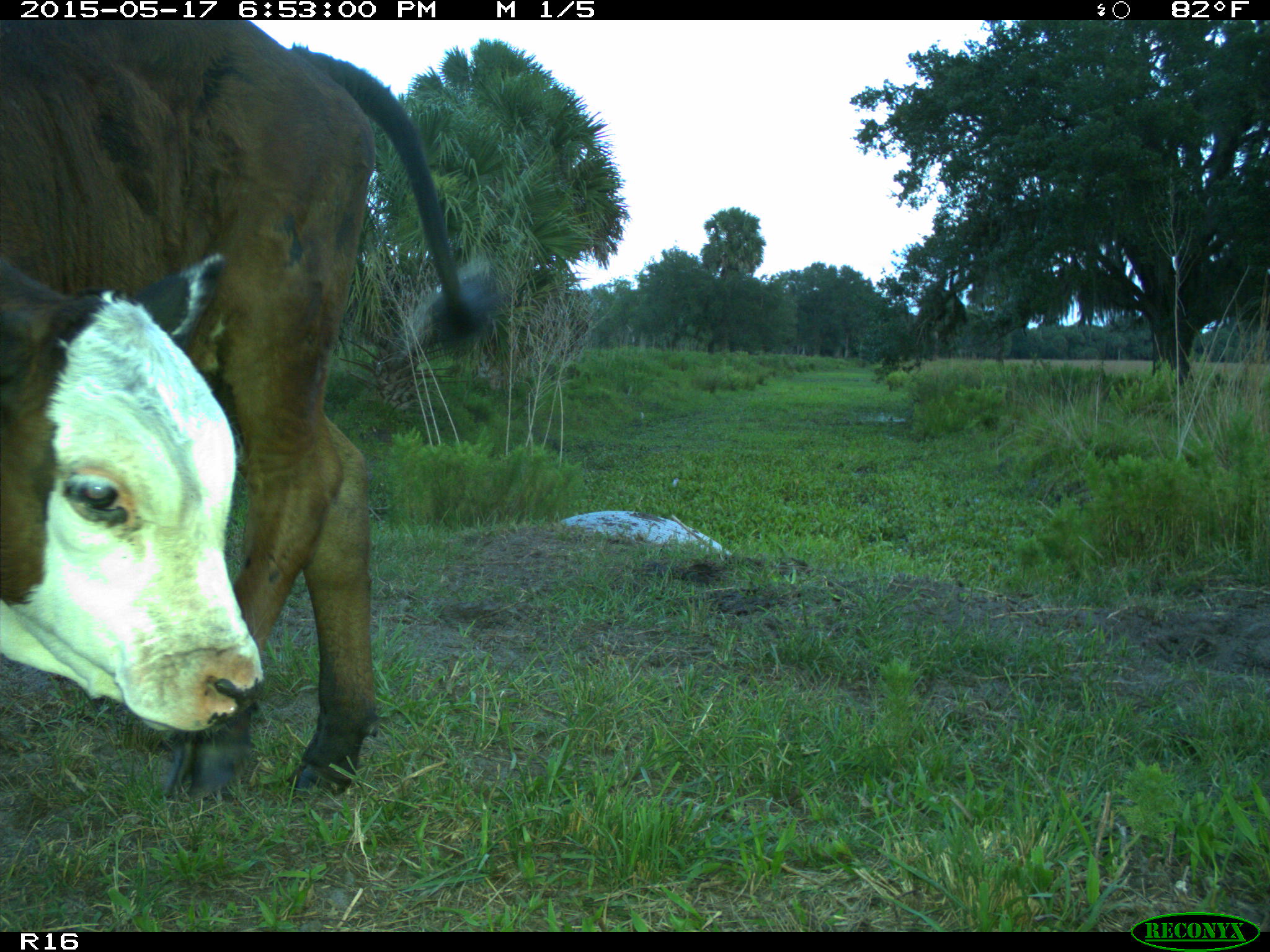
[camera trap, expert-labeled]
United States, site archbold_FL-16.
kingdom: Animalia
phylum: Chordata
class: Mammalia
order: Artiodactyla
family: Bovidae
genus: Bos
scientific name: Bos taurus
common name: domestic cow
Bos taurus (domestic cow).